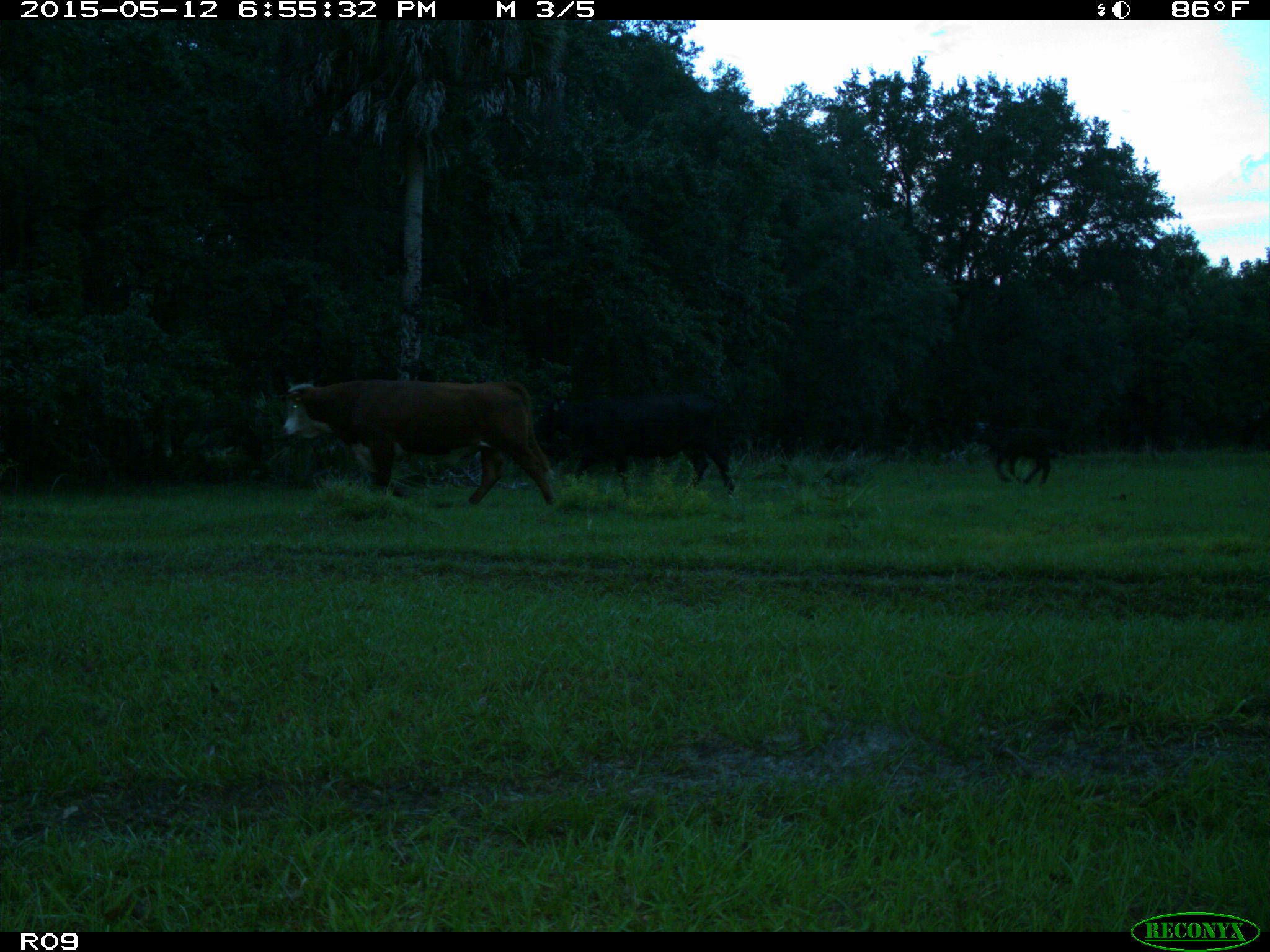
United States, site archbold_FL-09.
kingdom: Animalia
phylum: Chordata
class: Mammalia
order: Artiodactyla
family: Bovidae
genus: Bos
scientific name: Bos taurus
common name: domestic cow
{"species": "Bos taurus (domestic cow)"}